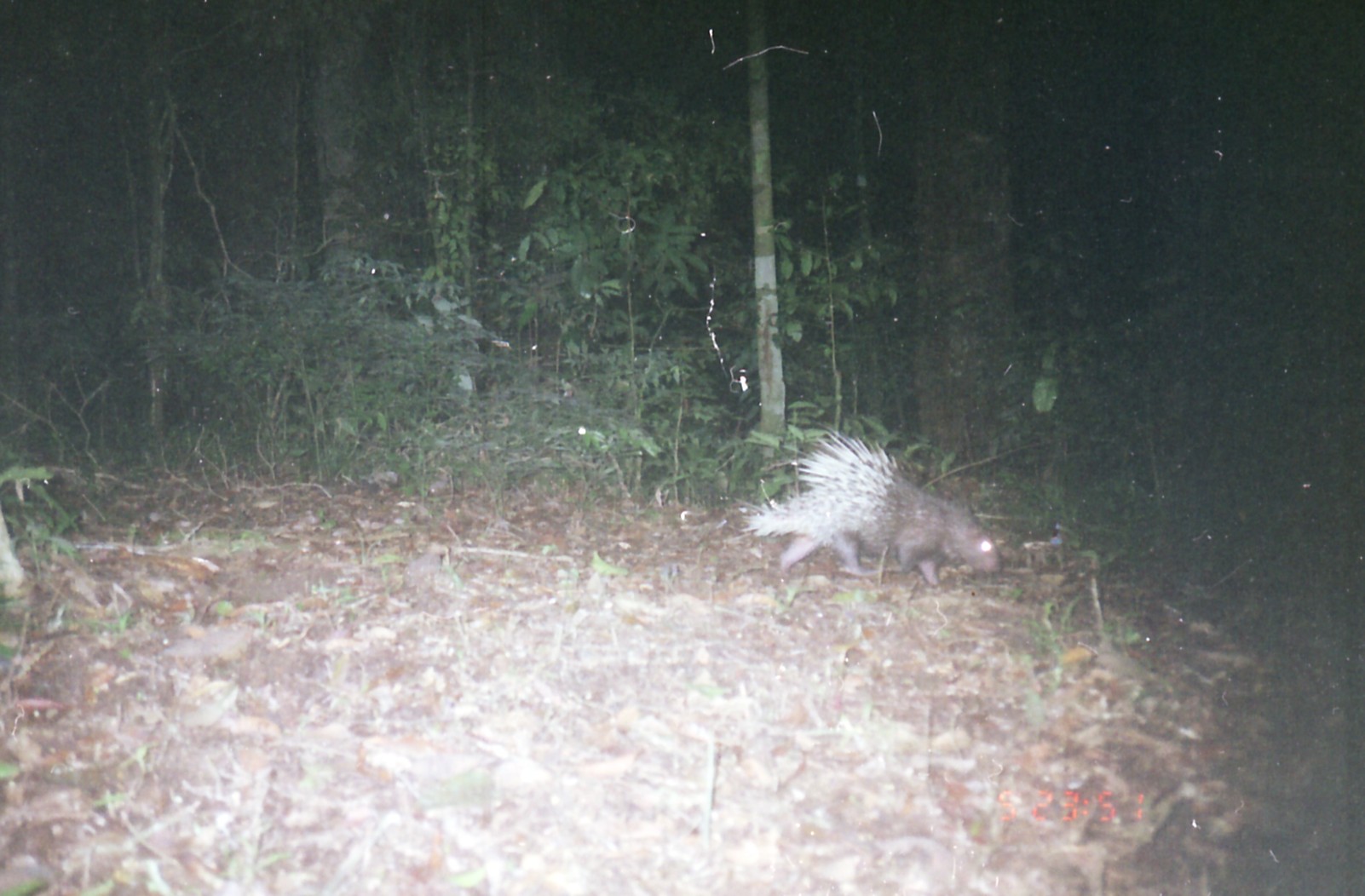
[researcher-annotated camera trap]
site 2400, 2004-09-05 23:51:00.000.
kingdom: Animalia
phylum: Chordata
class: Mammalia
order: Rodentia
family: Hystricidae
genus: Hystrix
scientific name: Hystrix brachyura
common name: east asian porcupine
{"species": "Hystrix brachyura (east asian porcupine)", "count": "1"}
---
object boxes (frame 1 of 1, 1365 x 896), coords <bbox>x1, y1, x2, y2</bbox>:
hystrix brachyura: <bbox>739, 429, 1000, 590</bbox>